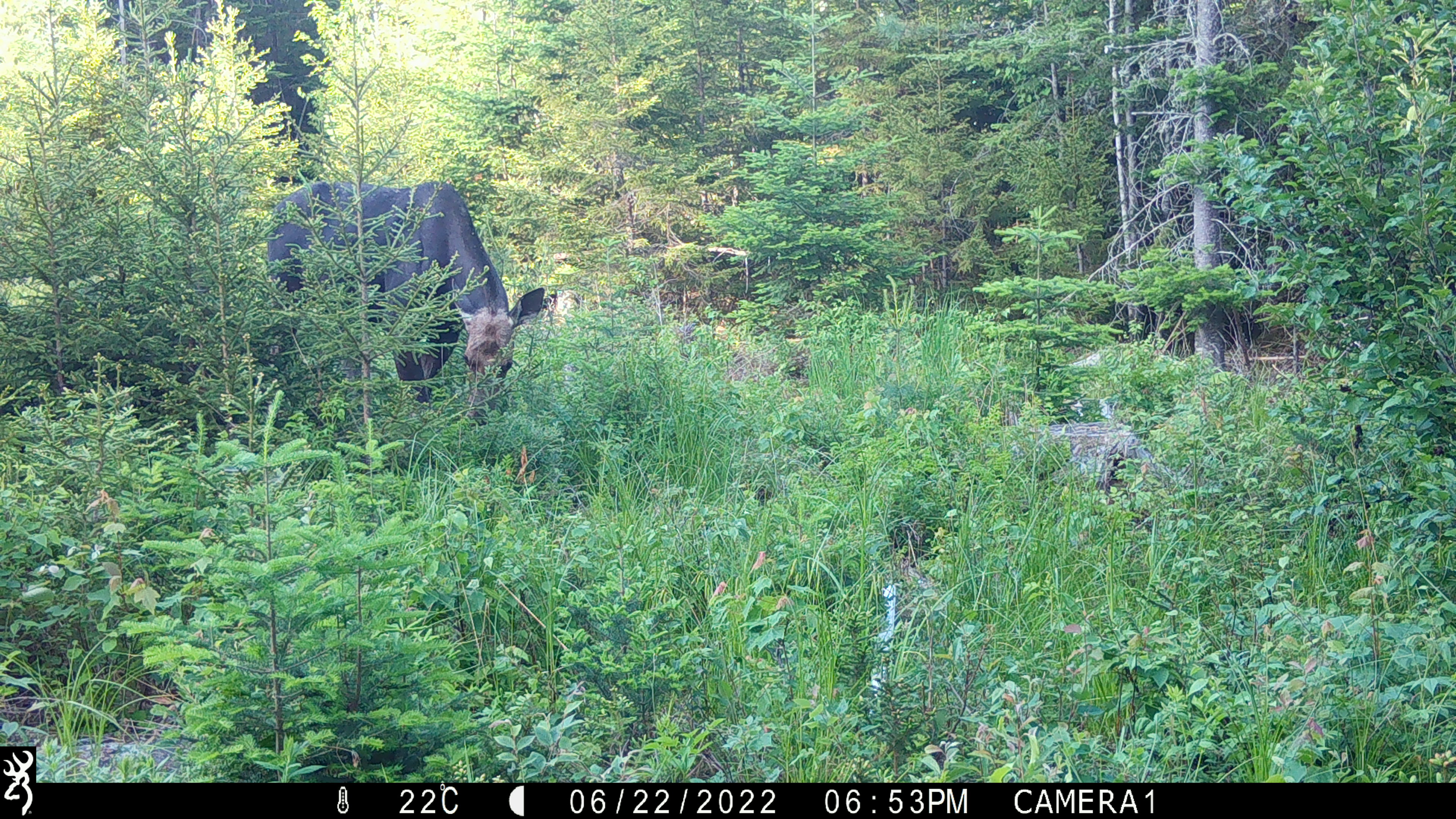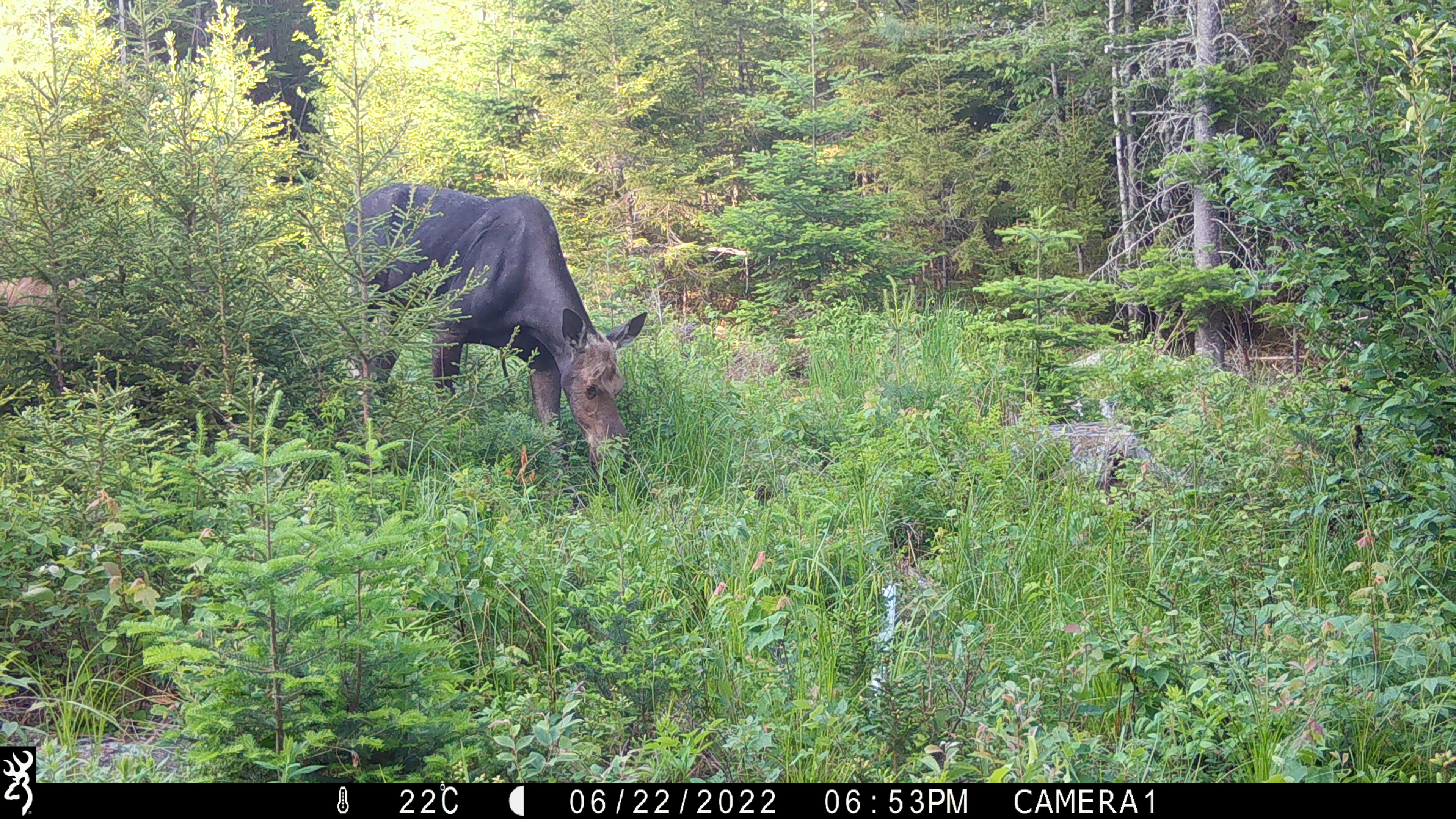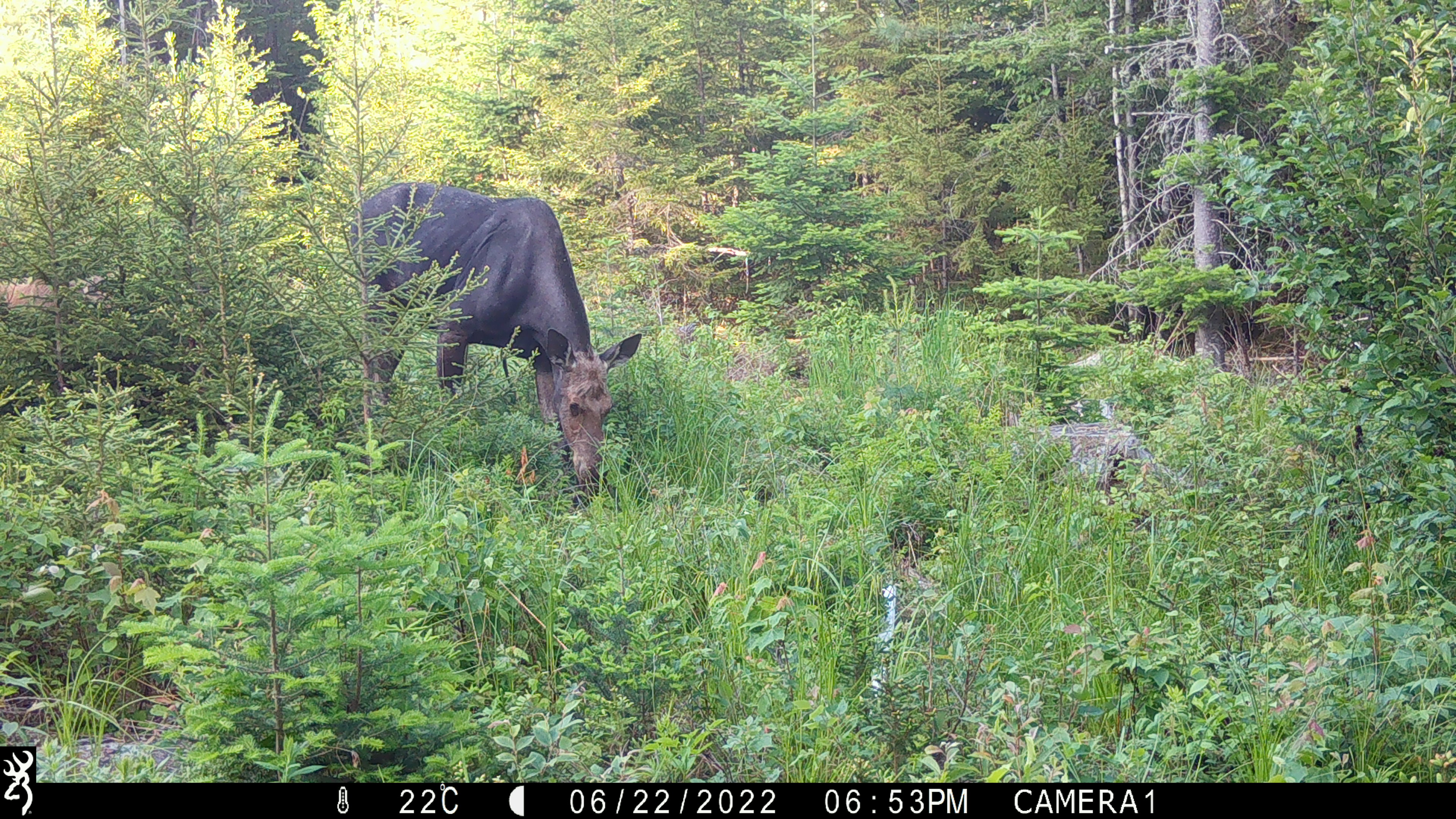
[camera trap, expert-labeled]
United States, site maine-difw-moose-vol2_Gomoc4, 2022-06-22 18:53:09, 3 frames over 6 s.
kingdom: Animalia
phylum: Chordata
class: Mammalia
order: Artiodactyla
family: Cervidae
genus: Alces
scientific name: Alces alces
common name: moose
Moose (Alces alces).